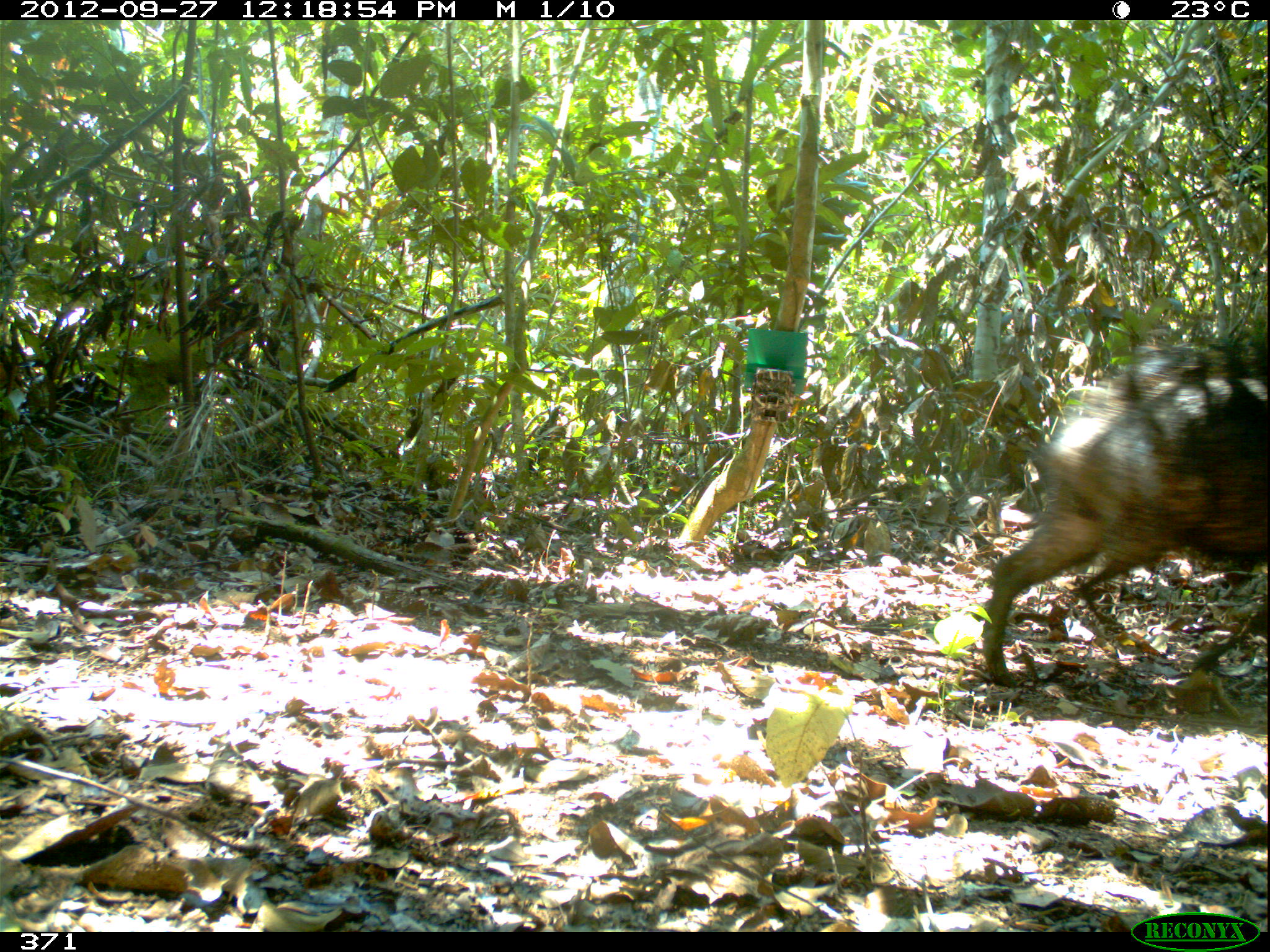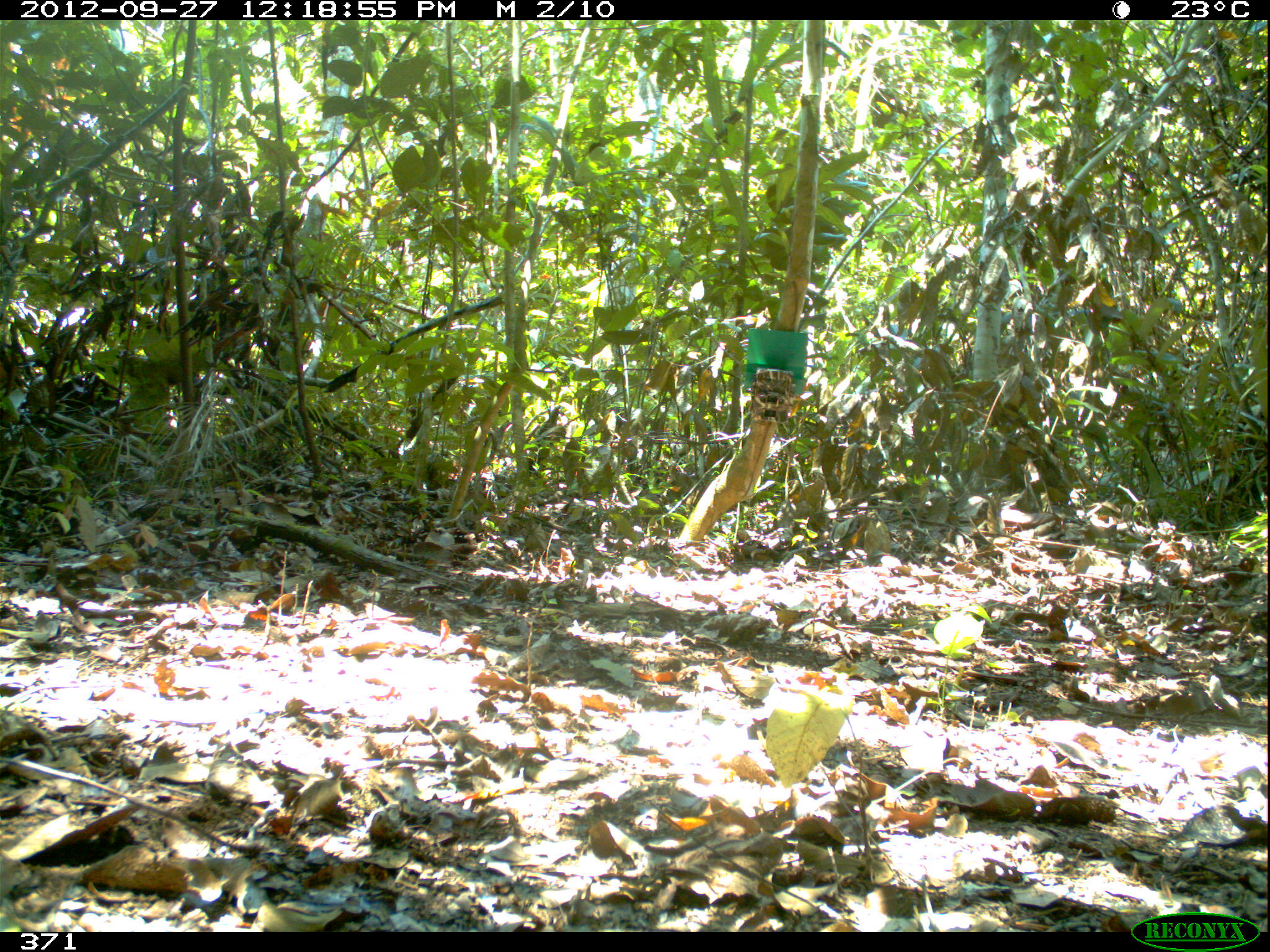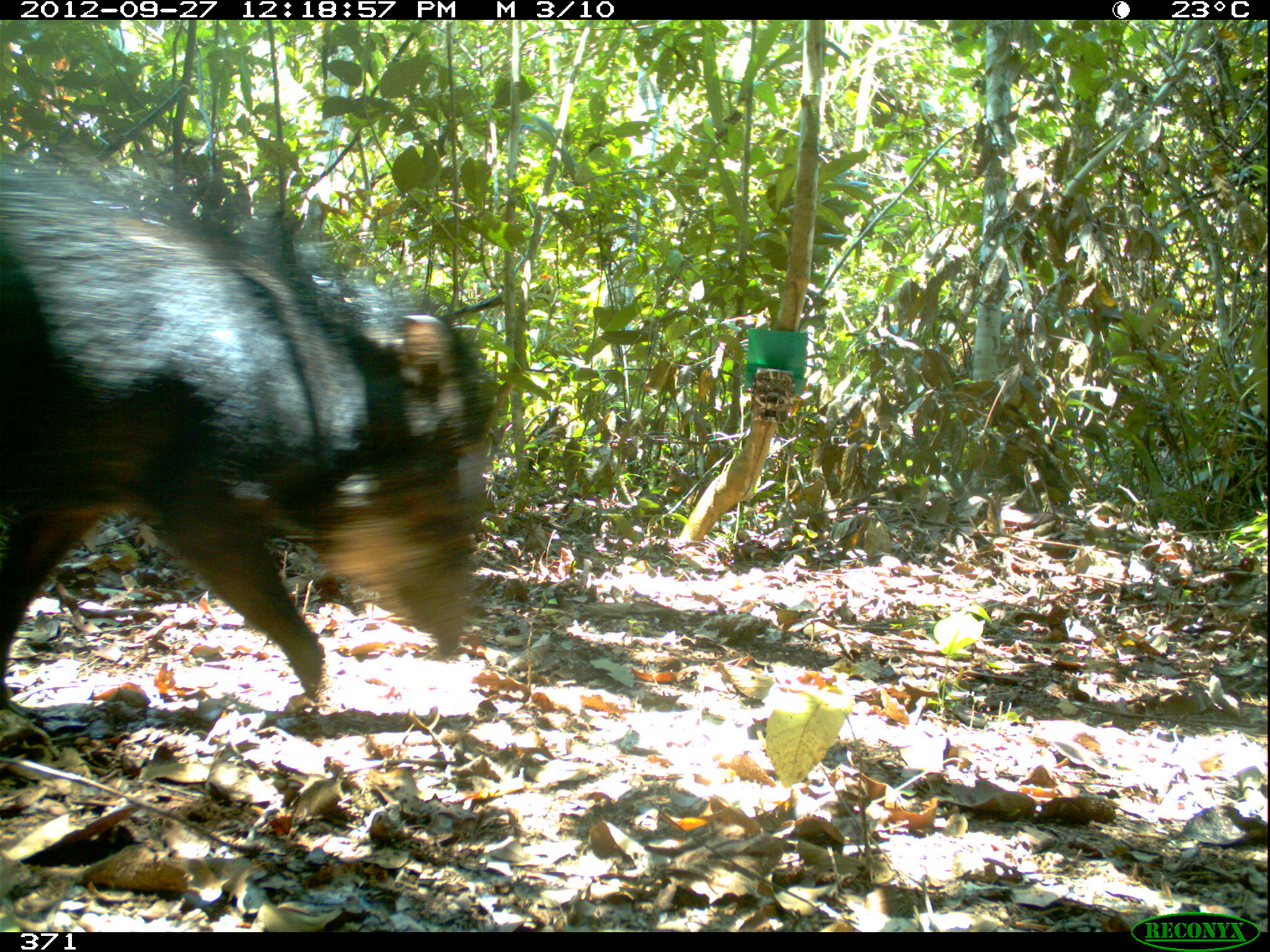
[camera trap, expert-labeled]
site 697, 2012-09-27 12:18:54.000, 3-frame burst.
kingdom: Animalia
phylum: Chordata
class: Mammalia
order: Artiodactyla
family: Tayassuidae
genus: Tayassu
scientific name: Tayassu pecari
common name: white-lipped peccary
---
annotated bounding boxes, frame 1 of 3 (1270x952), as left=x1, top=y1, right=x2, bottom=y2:
tayassu pecari: left=979, top=335, right=1270, bottom=688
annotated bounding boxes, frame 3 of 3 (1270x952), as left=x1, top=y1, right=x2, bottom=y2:
tayassu pecari: left=0, top=152, right=494, bottom=707